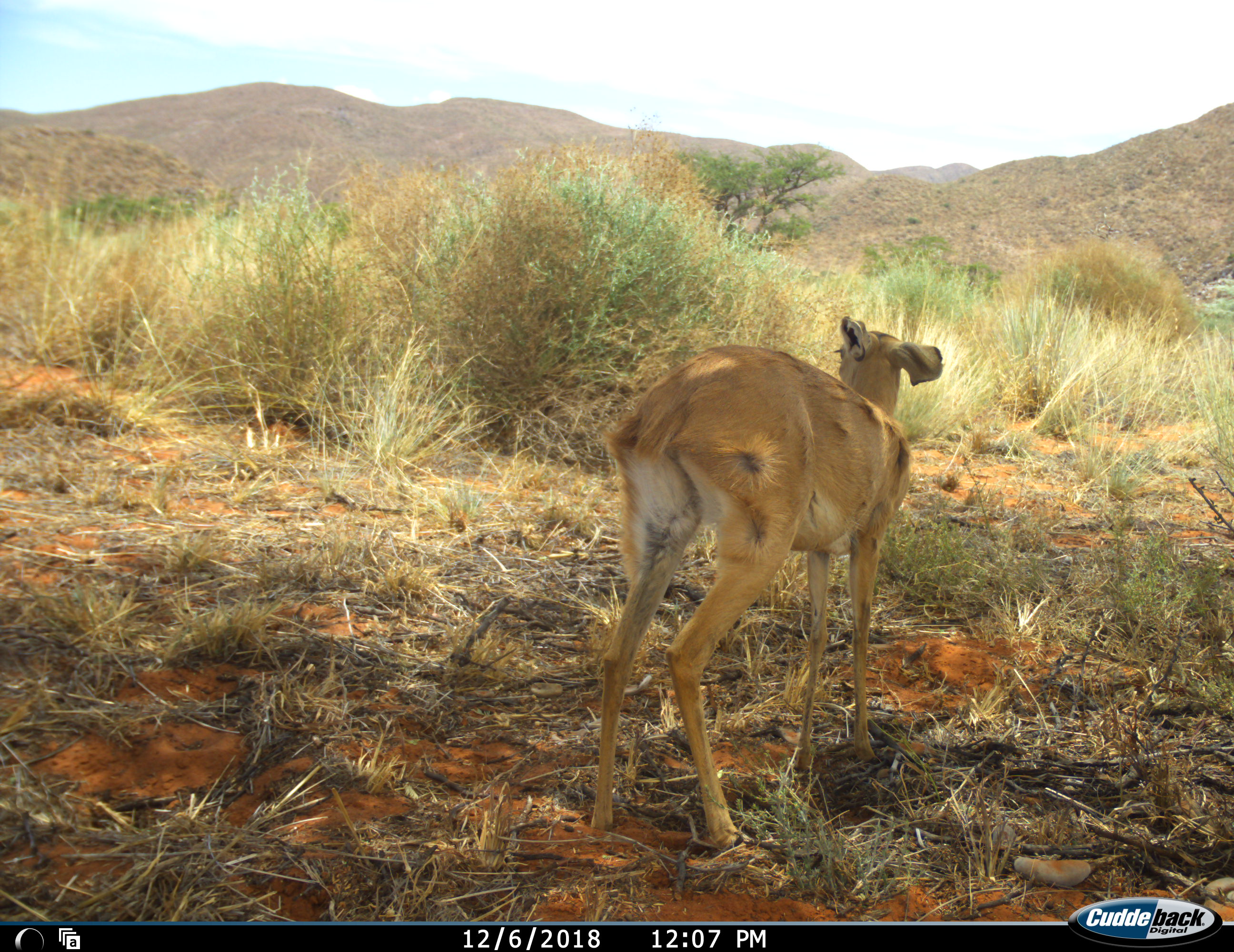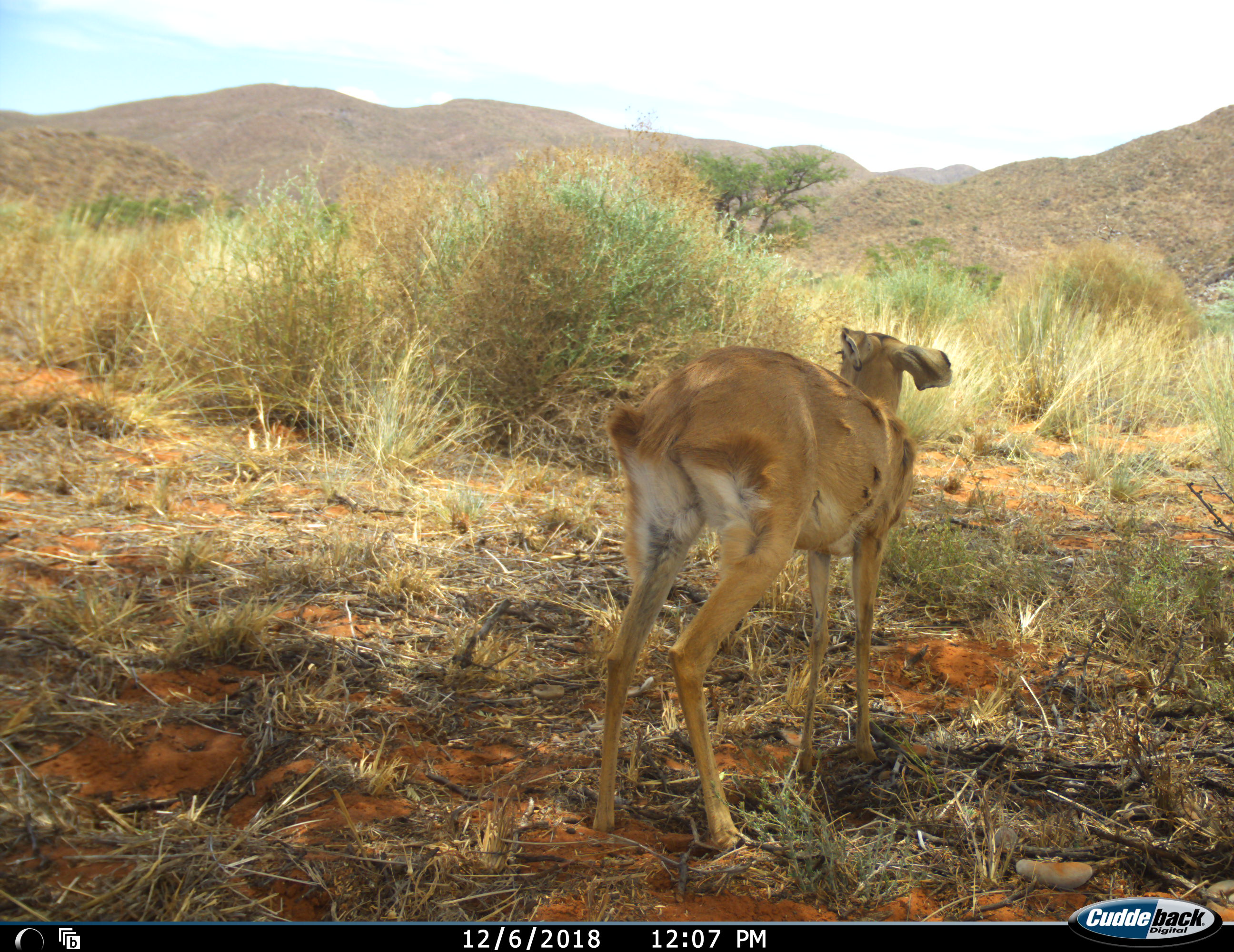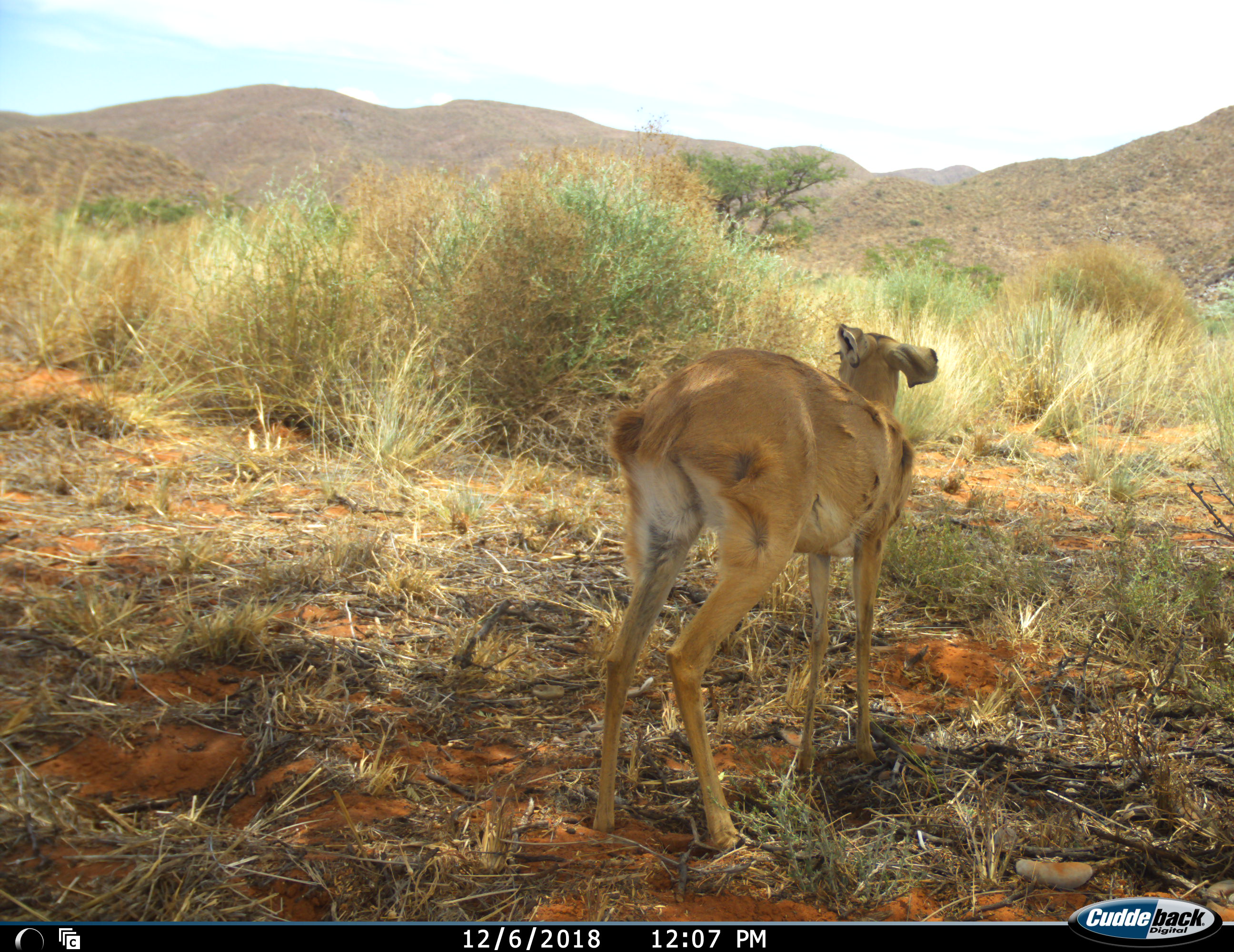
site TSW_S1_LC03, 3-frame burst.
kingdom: Animalia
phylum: Chordata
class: Mammalia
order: Artiodactyla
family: Bovidae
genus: Raphicerus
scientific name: Raphicerus campestris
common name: steenbok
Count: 1.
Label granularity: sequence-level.